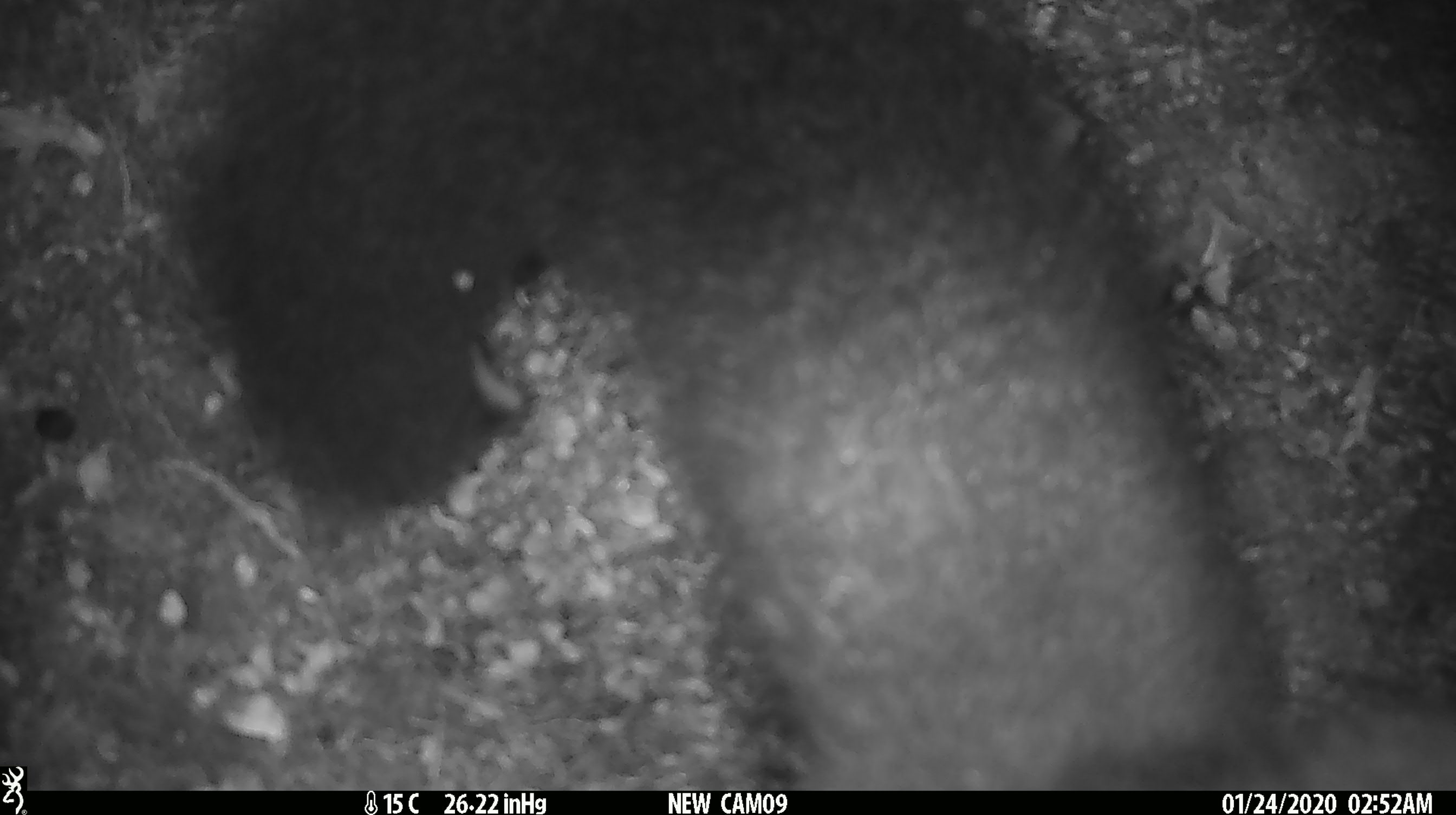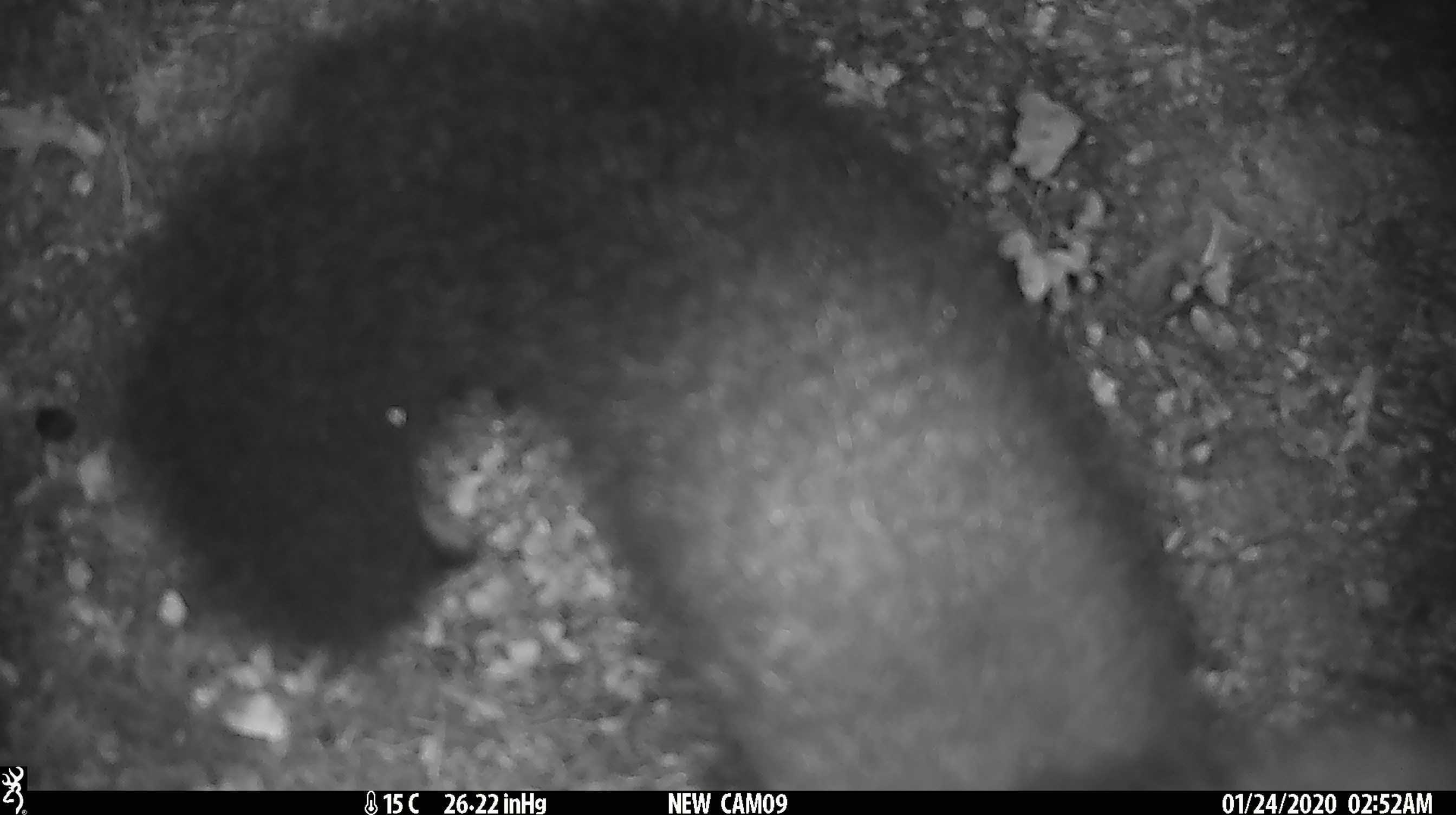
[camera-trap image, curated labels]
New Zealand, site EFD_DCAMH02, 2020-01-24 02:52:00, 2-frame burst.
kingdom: Animalia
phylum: Chordata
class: Mammalia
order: Diprotodontia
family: Phalangeridae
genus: Trichosurus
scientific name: Trichosurus vulpecula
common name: common brushtail possum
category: possum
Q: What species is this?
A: Possum (common brushtail possum) (Trichosurus vulpecula).